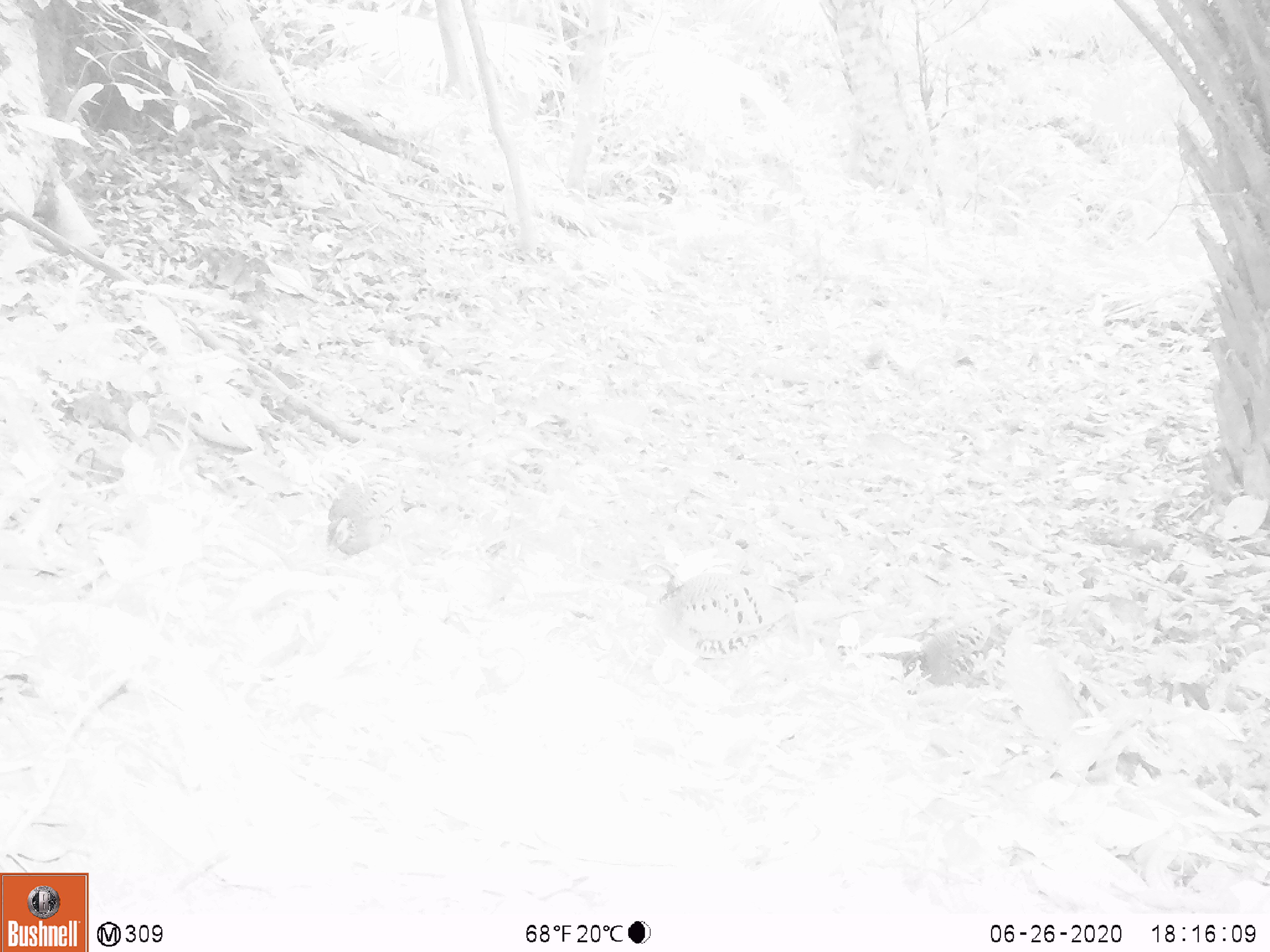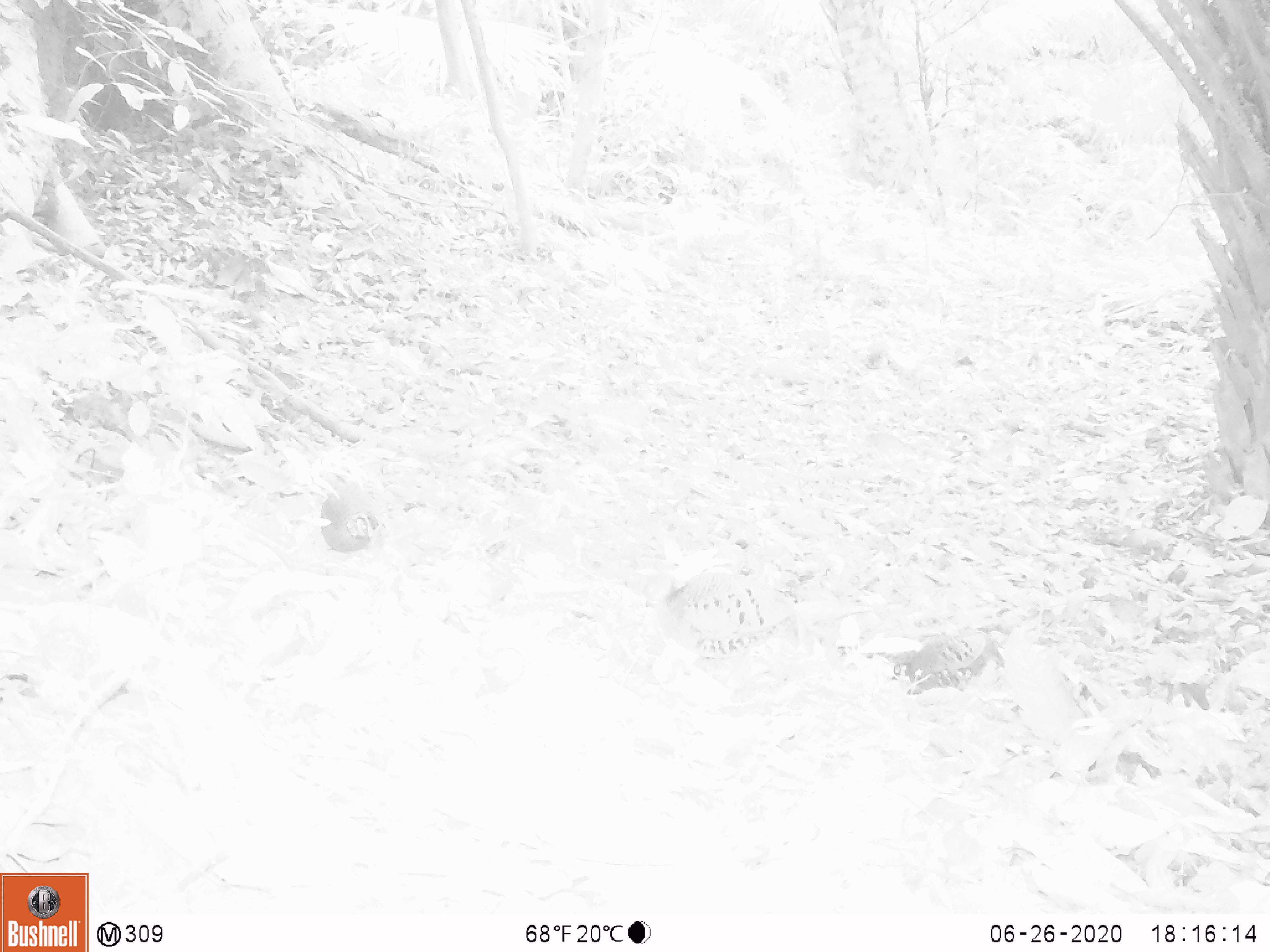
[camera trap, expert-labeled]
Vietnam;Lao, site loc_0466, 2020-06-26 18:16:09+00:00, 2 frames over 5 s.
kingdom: Animalia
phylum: Chordata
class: Aves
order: Galliformes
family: Phasianidae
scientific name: Phasianidae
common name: partridge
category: unidentified partridge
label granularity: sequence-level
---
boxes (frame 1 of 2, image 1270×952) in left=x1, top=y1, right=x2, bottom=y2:
unidentified partridge: left=655, top=567, right=822, bottom=663; left=888, top=607, right=1028, bottom=695; left=325, top=448, right=409, bottom=562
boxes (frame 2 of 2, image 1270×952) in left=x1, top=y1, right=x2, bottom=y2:
unidentified partridge: left=637, top=561, right=802, bottom=667; left=865, top=626, right=1008, bottom=693; left=319, top=470, right=380, bottom=555